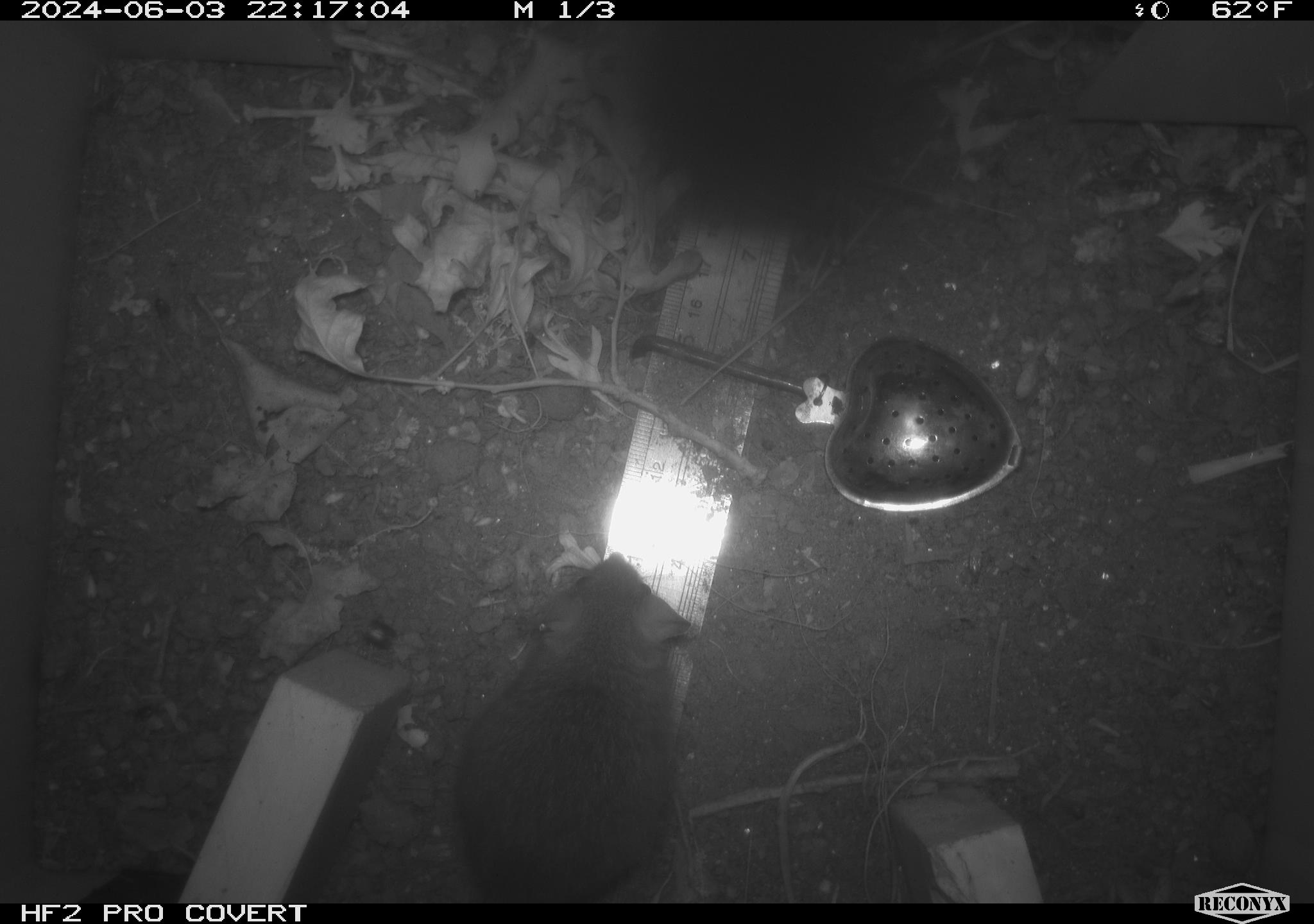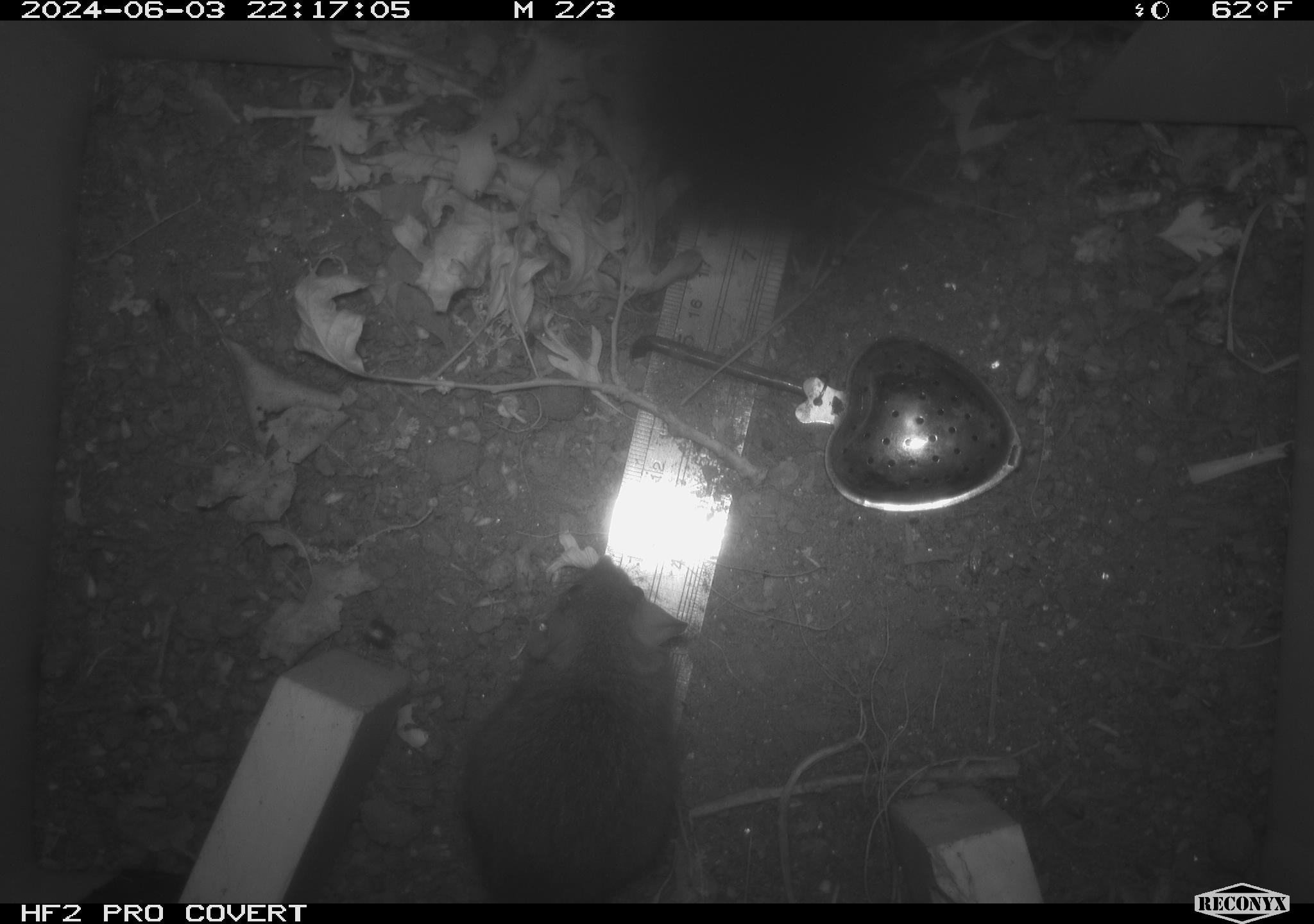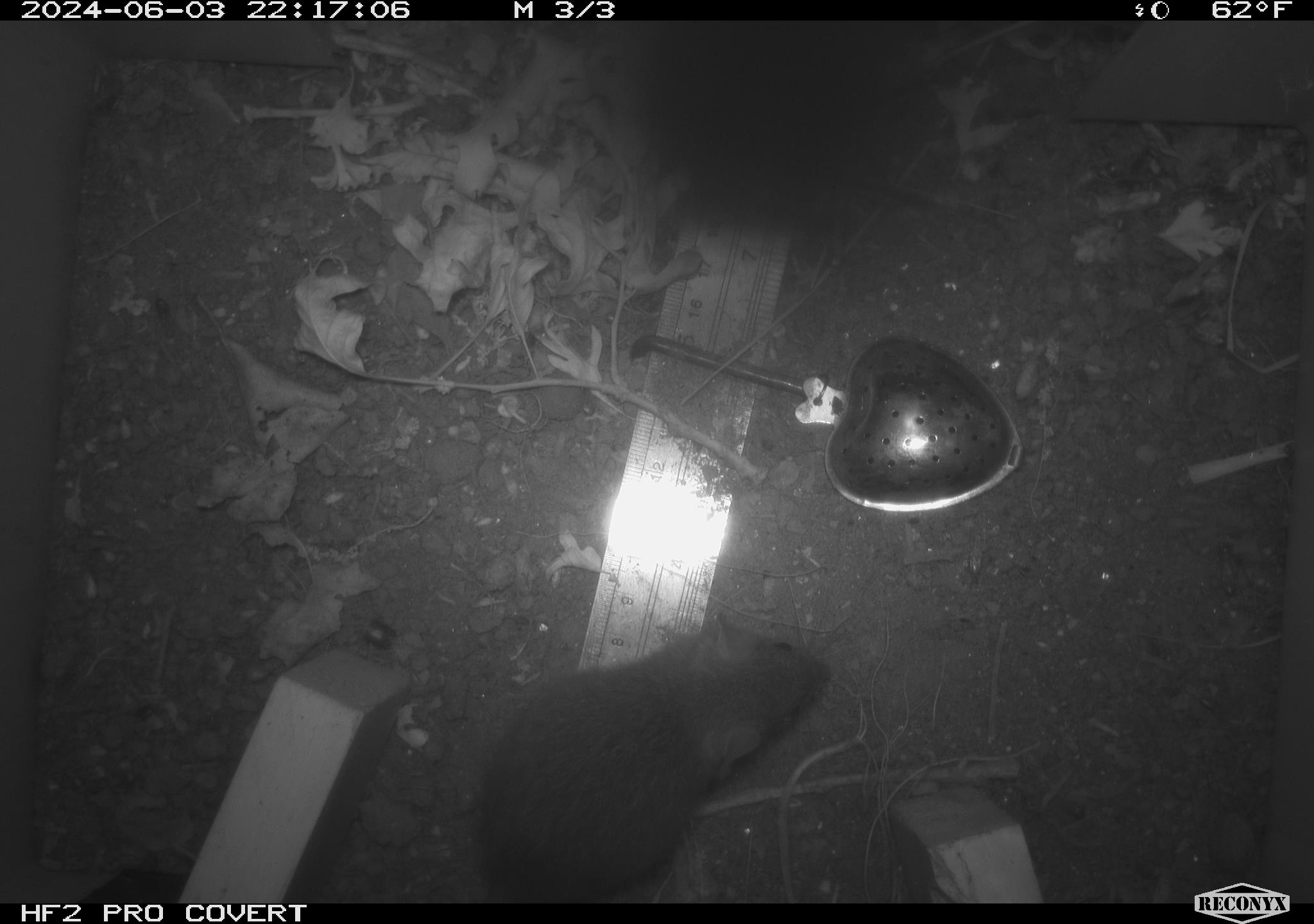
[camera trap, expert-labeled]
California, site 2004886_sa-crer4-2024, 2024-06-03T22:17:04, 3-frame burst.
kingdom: Animalia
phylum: Chordata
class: Mammalia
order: Rodentia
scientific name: Rodentia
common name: mouse species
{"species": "mouse species (Rodentia)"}